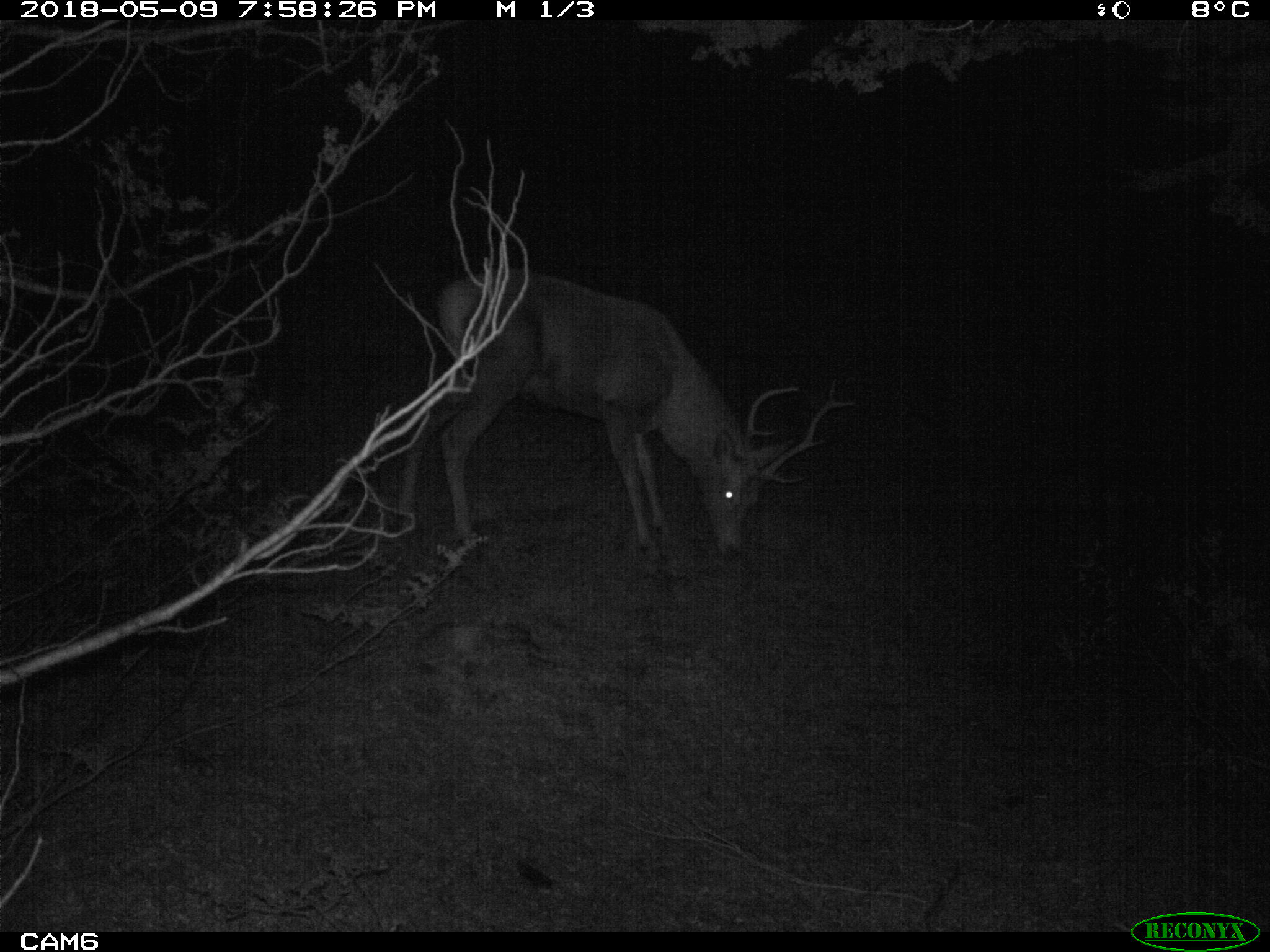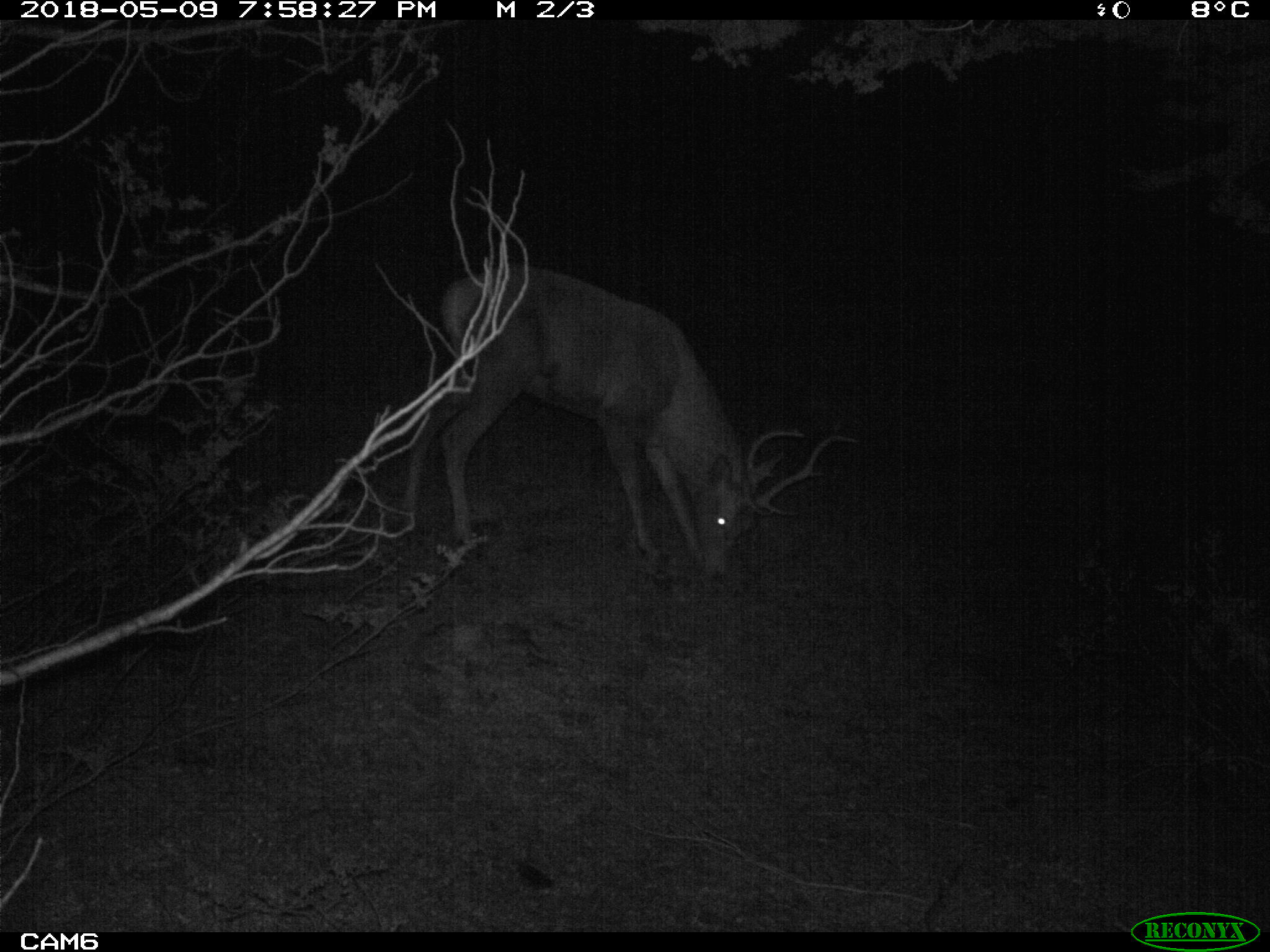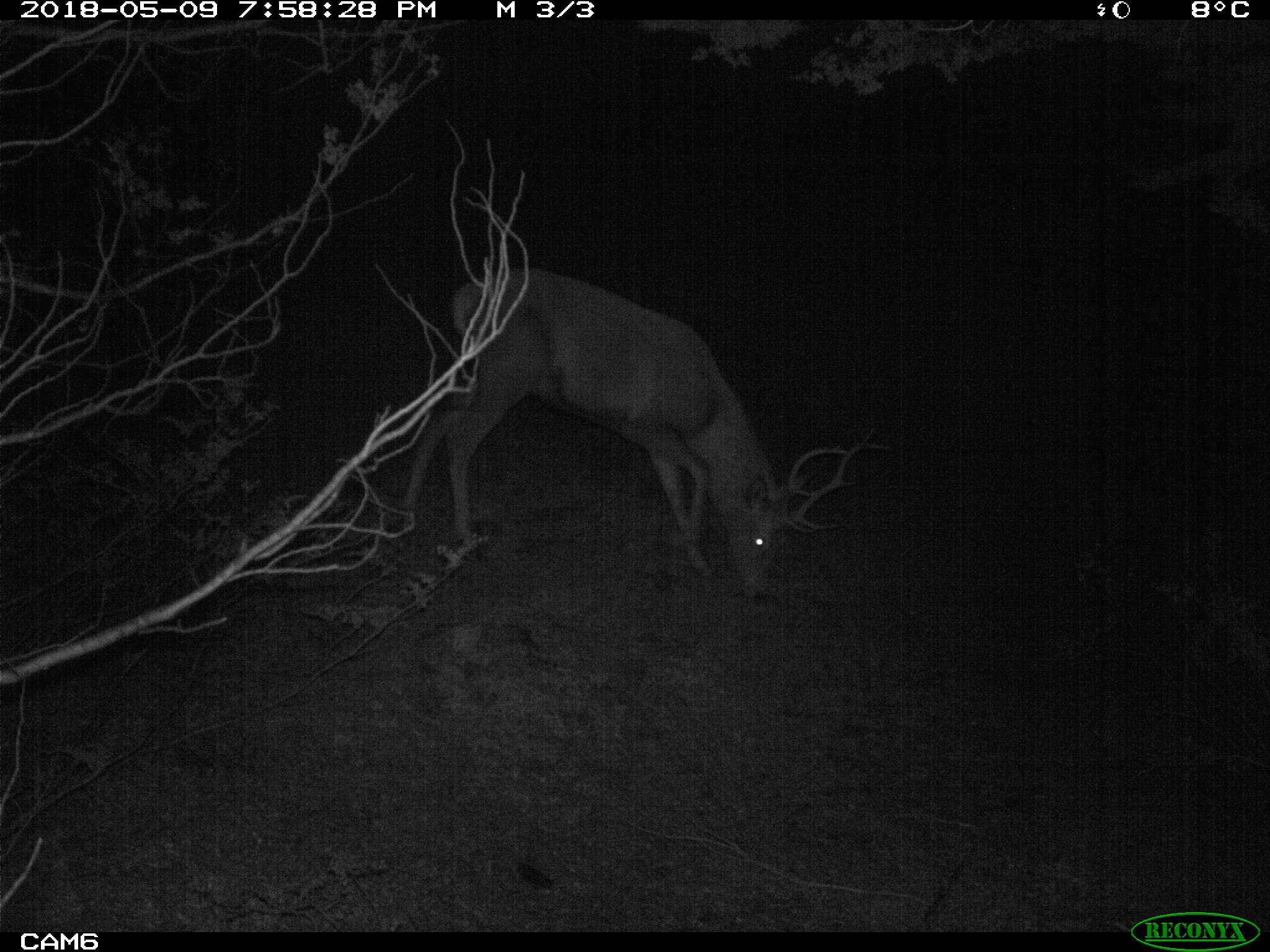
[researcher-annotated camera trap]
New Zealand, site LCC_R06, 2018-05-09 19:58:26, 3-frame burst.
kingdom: Animalia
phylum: Chordata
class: Mammalia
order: Artiodactyla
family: Cervidae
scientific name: Cervidae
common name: deer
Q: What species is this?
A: Deer (Cervidae).